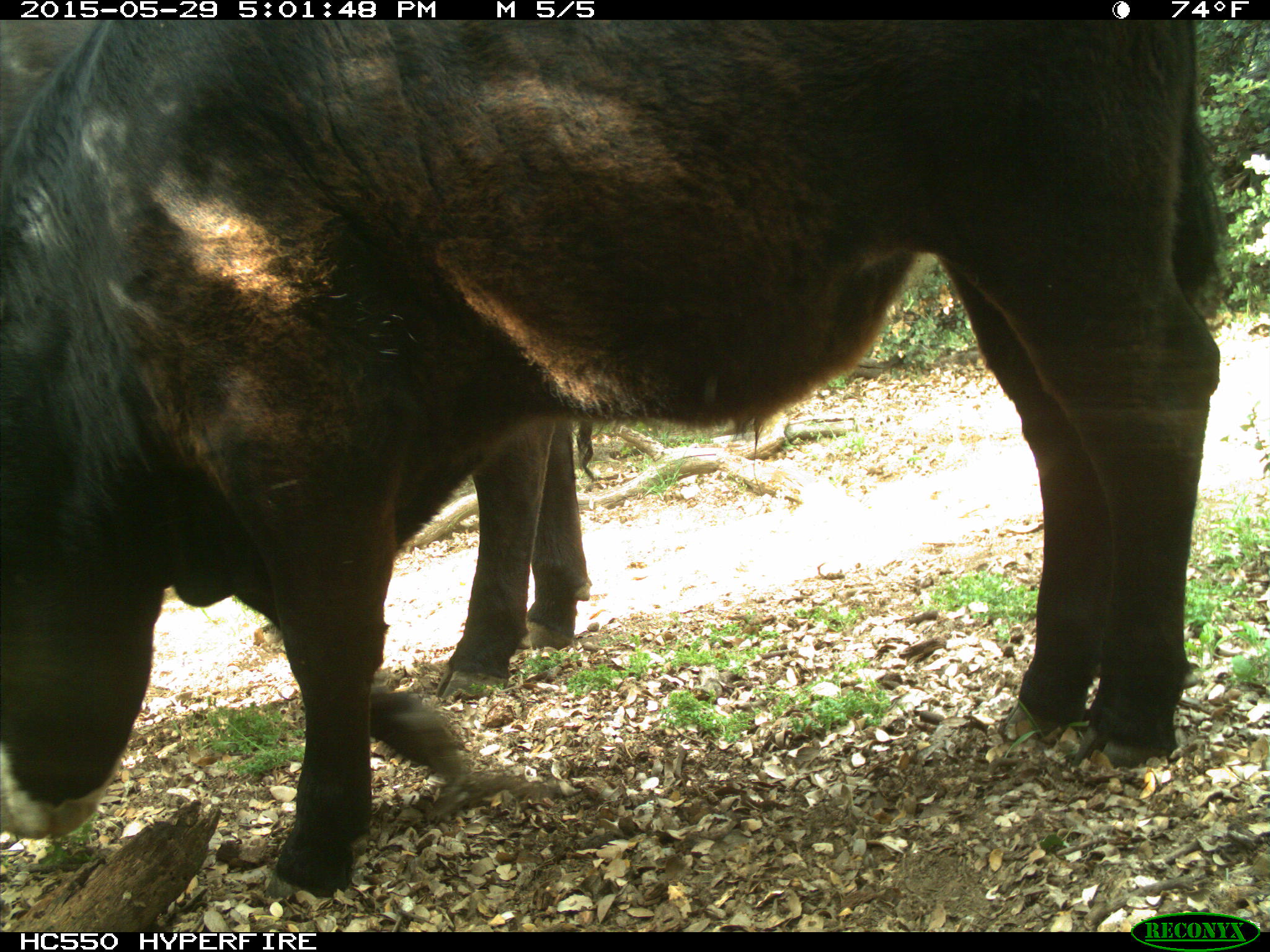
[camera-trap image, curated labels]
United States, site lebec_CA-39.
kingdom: Animalia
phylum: Chordata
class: Mammalia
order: Artiodactyla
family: Bovidae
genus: Bos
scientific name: Bos taurus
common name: domestic cow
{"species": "Bos taurus (domestic cow)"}